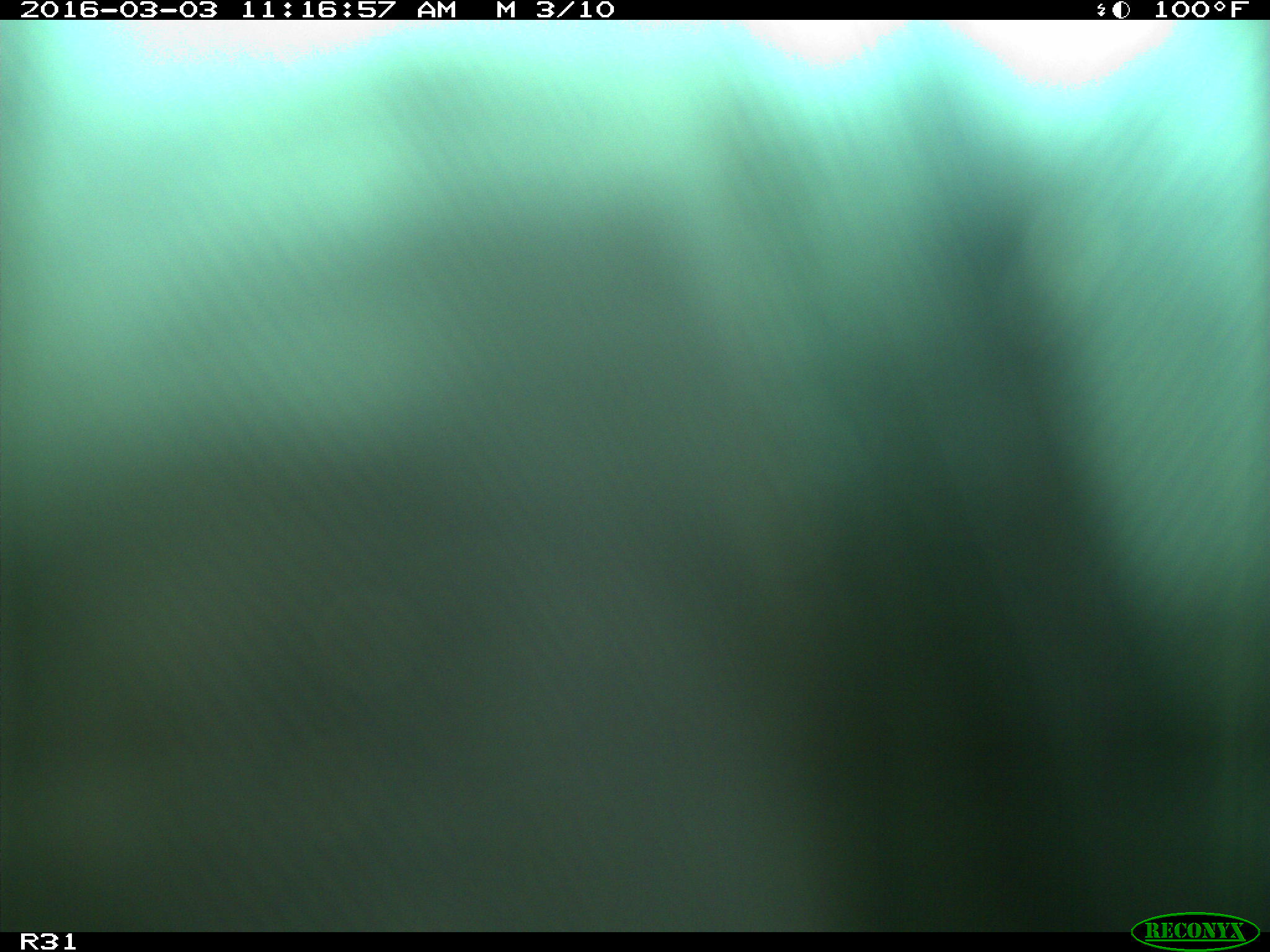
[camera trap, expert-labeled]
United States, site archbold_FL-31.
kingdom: Animalia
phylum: Chordata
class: Aves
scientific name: Aves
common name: birds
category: unidentified bird